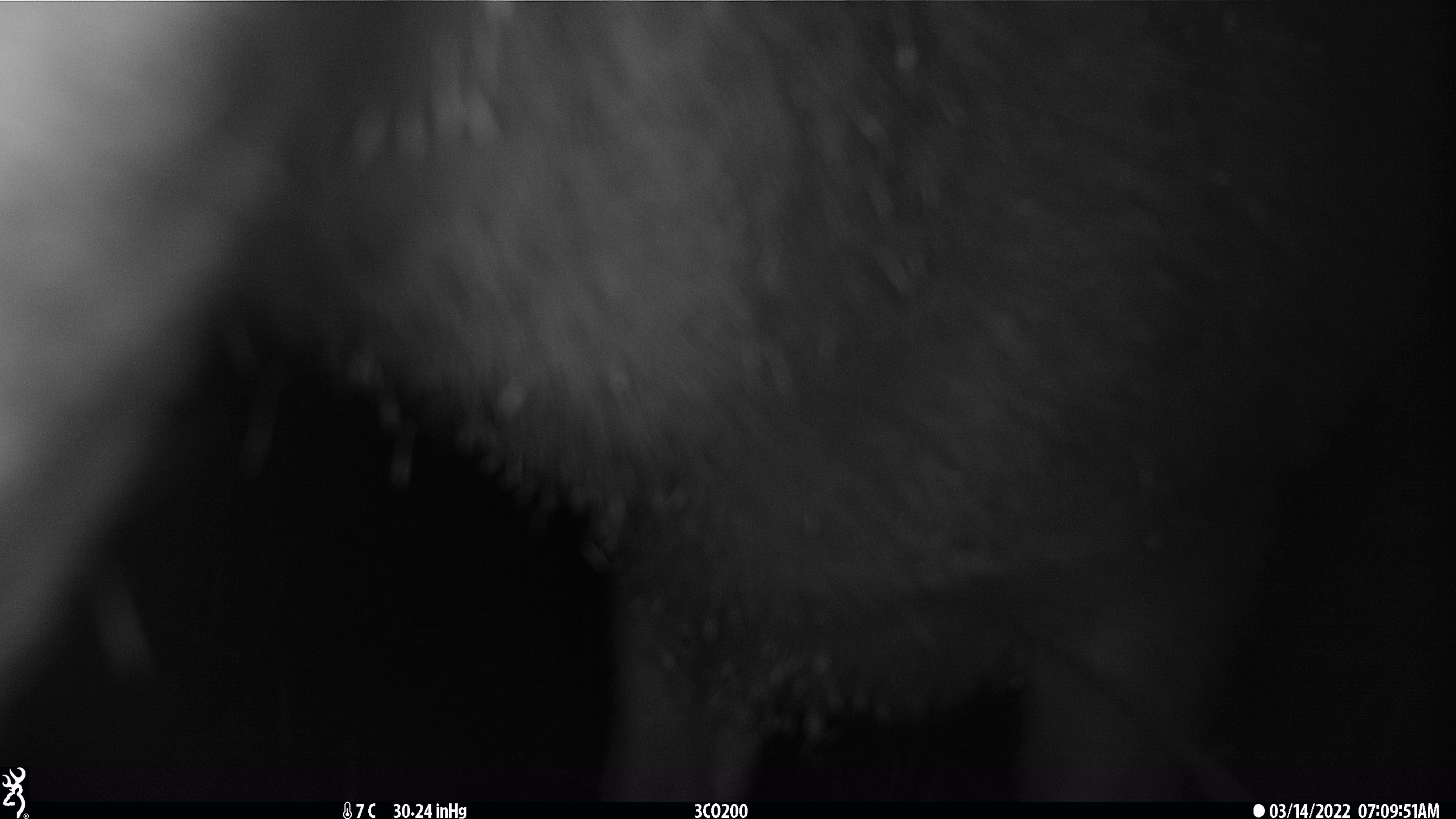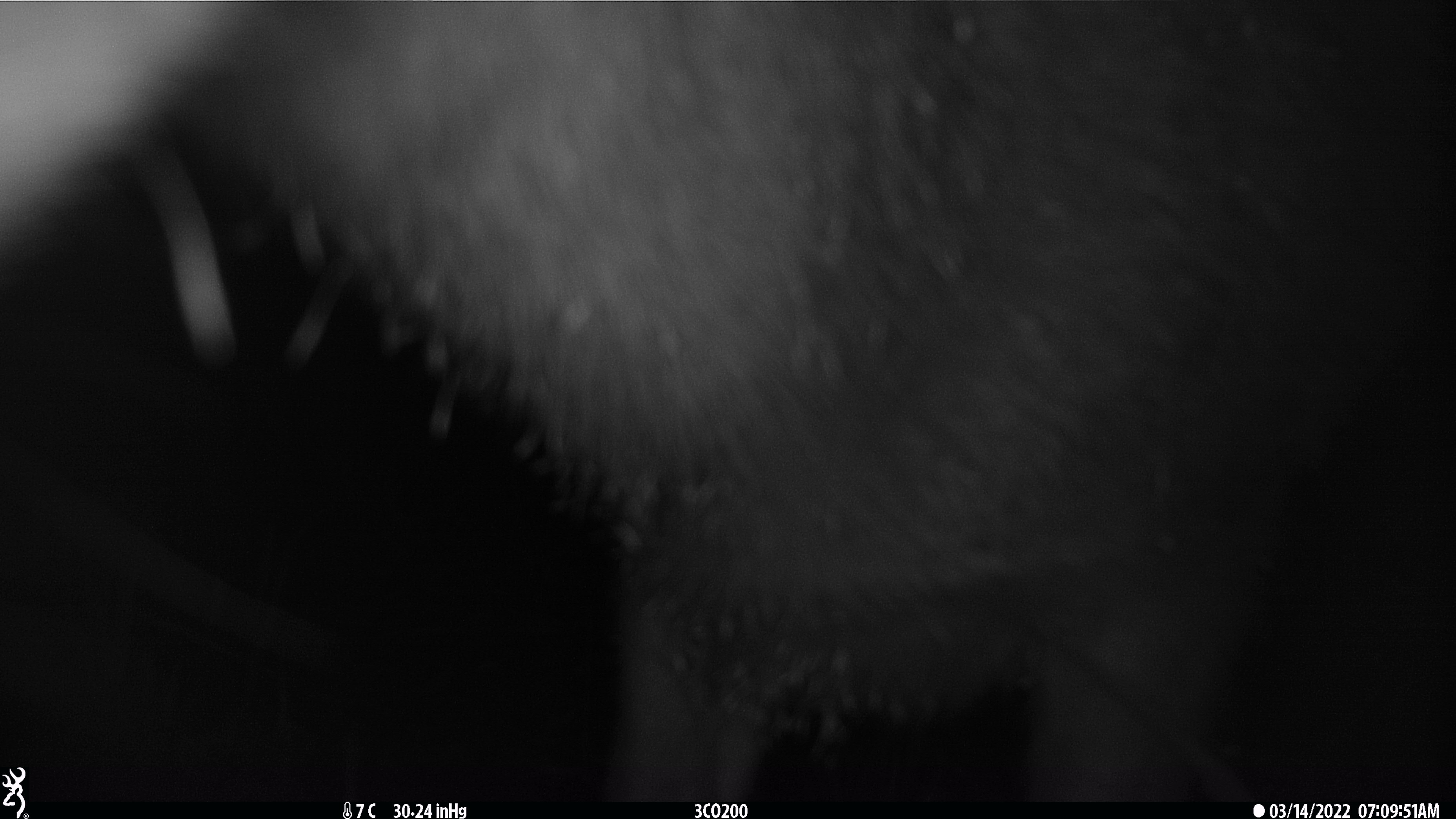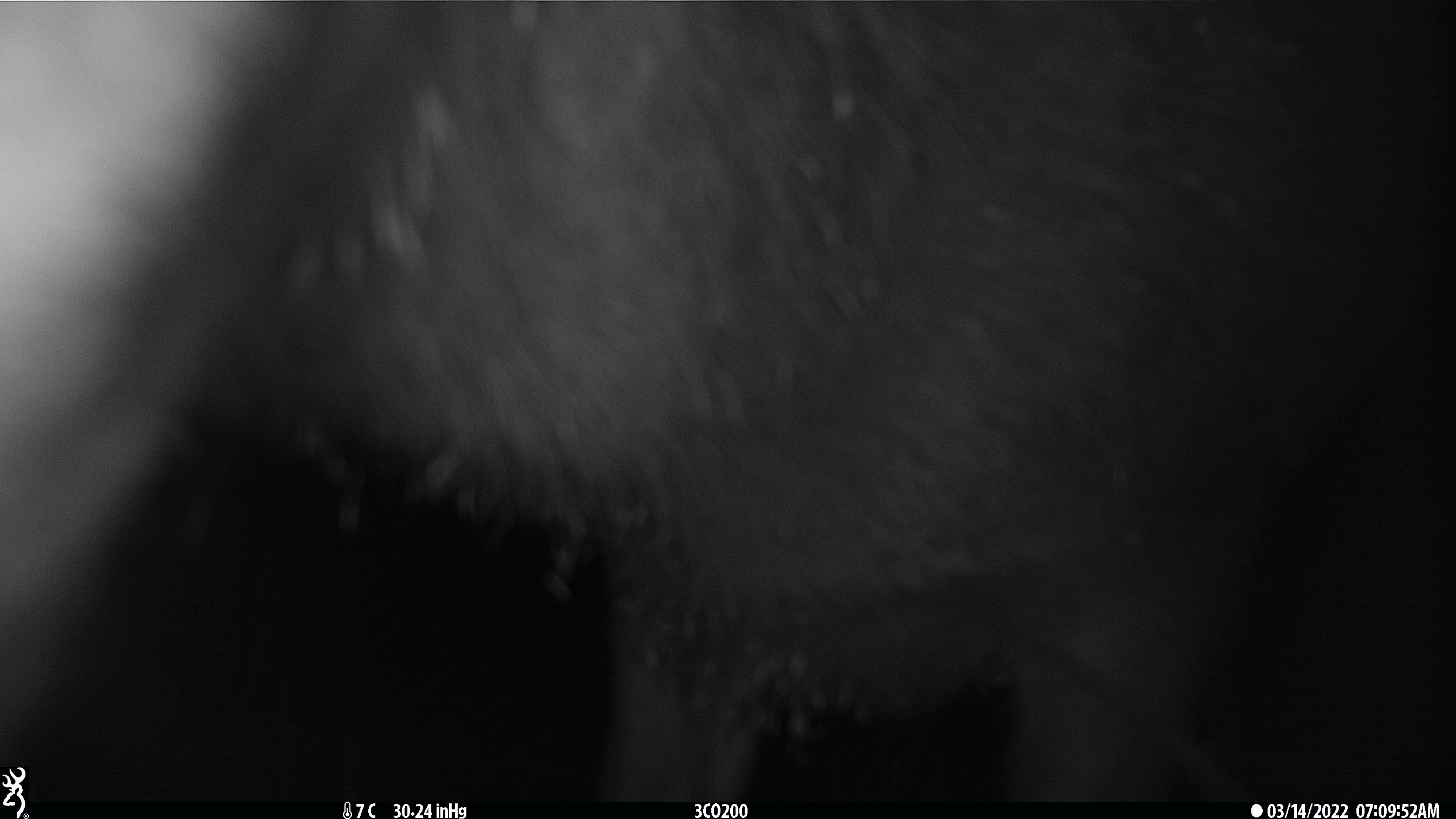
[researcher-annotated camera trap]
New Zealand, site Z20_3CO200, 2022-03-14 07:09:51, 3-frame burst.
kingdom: Animalia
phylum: Chordata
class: Mammalia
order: Artiodactyla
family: Cervidae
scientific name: Cervidae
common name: deer